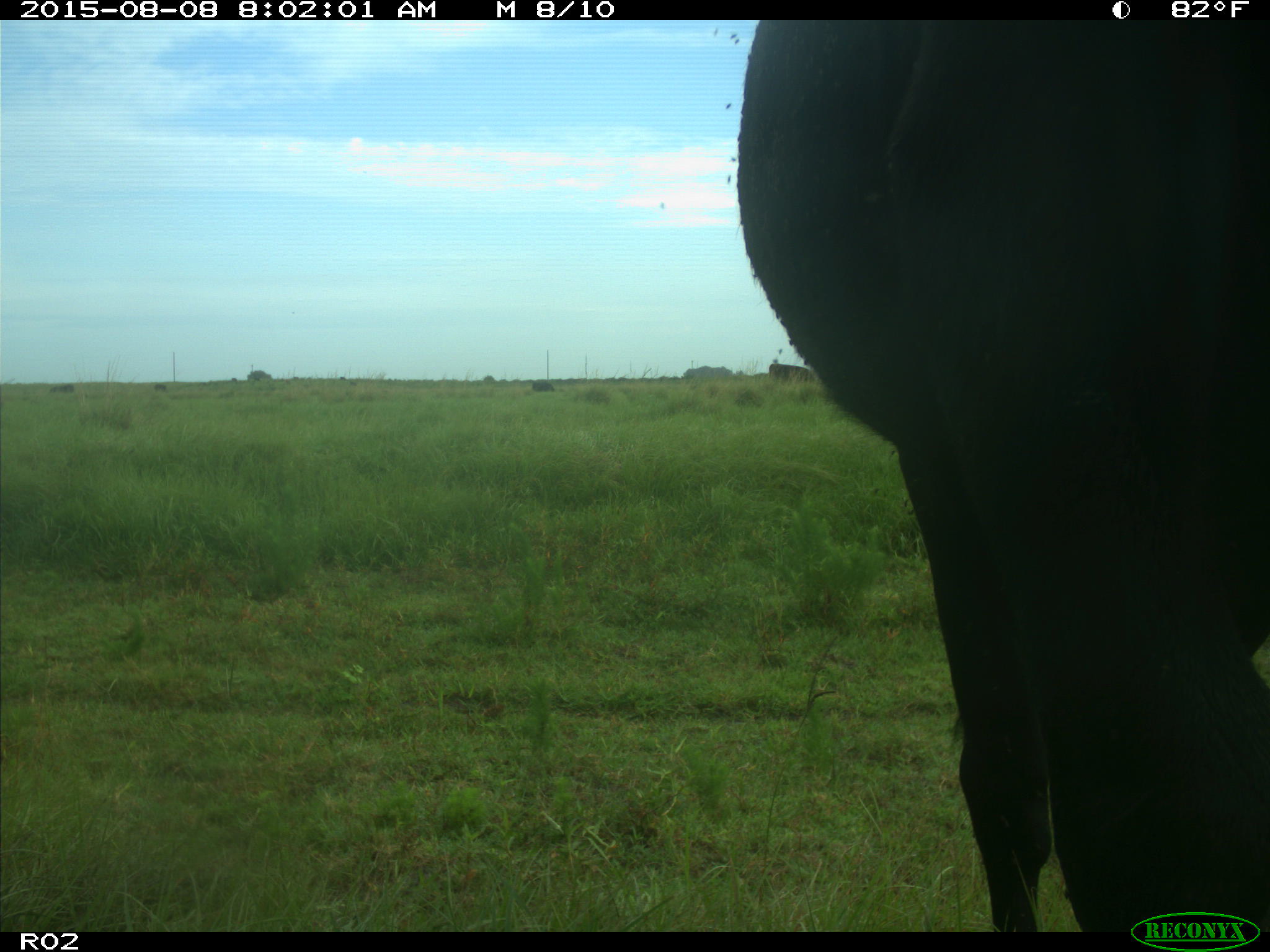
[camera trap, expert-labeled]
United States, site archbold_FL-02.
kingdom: Animalia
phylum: Chordata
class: Mammalia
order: Artiodactyla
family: Bovidae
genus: Bos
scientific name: Bos taurus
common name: domestic cow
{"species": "Bos taurus (domestic cow)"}